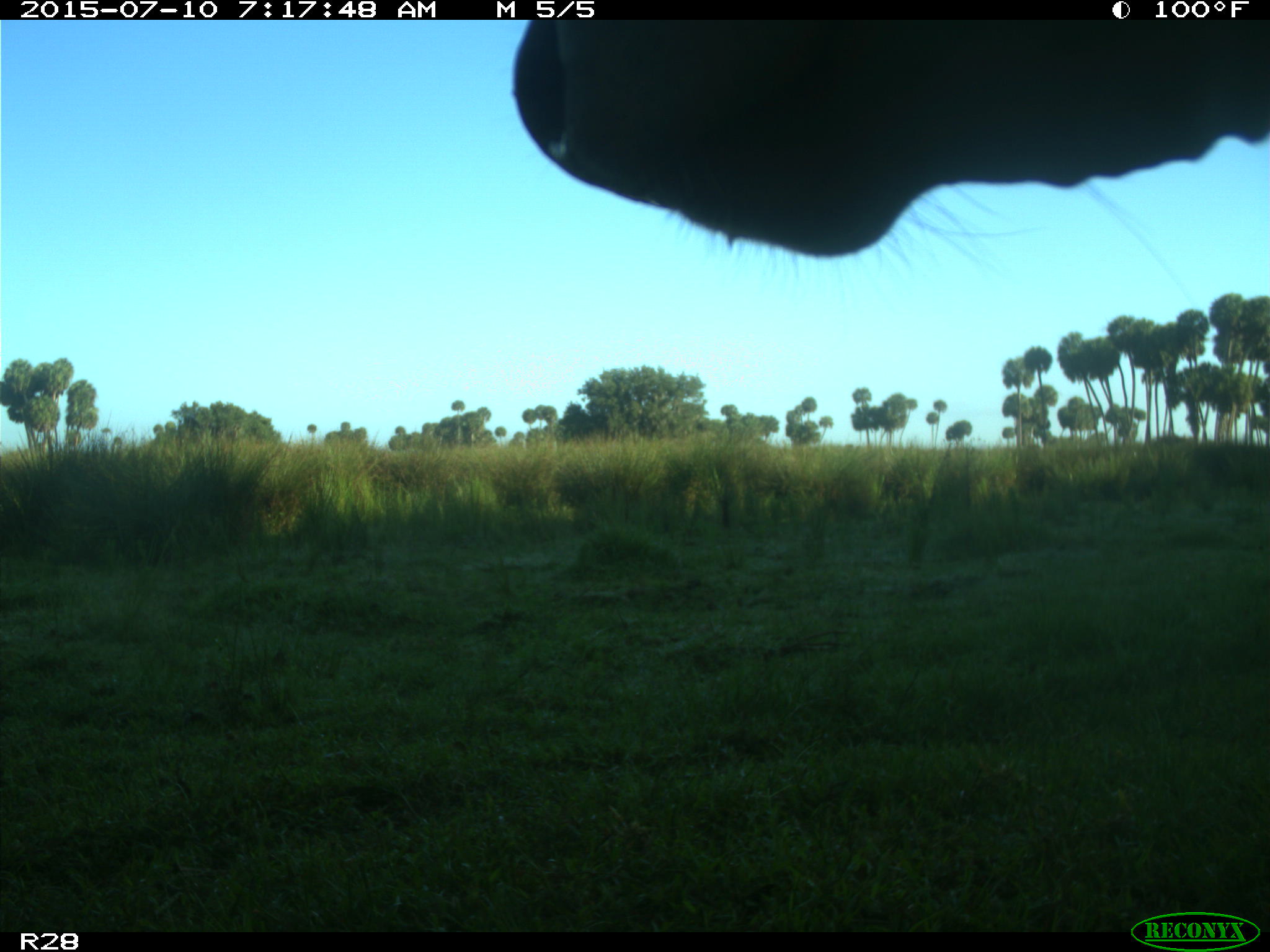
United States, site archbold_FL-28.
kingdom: Animalia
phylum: Chordata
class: Mammalia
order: Artiodactyla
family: Bovidae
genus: Bos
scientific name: Bos taurus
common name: domestic cow